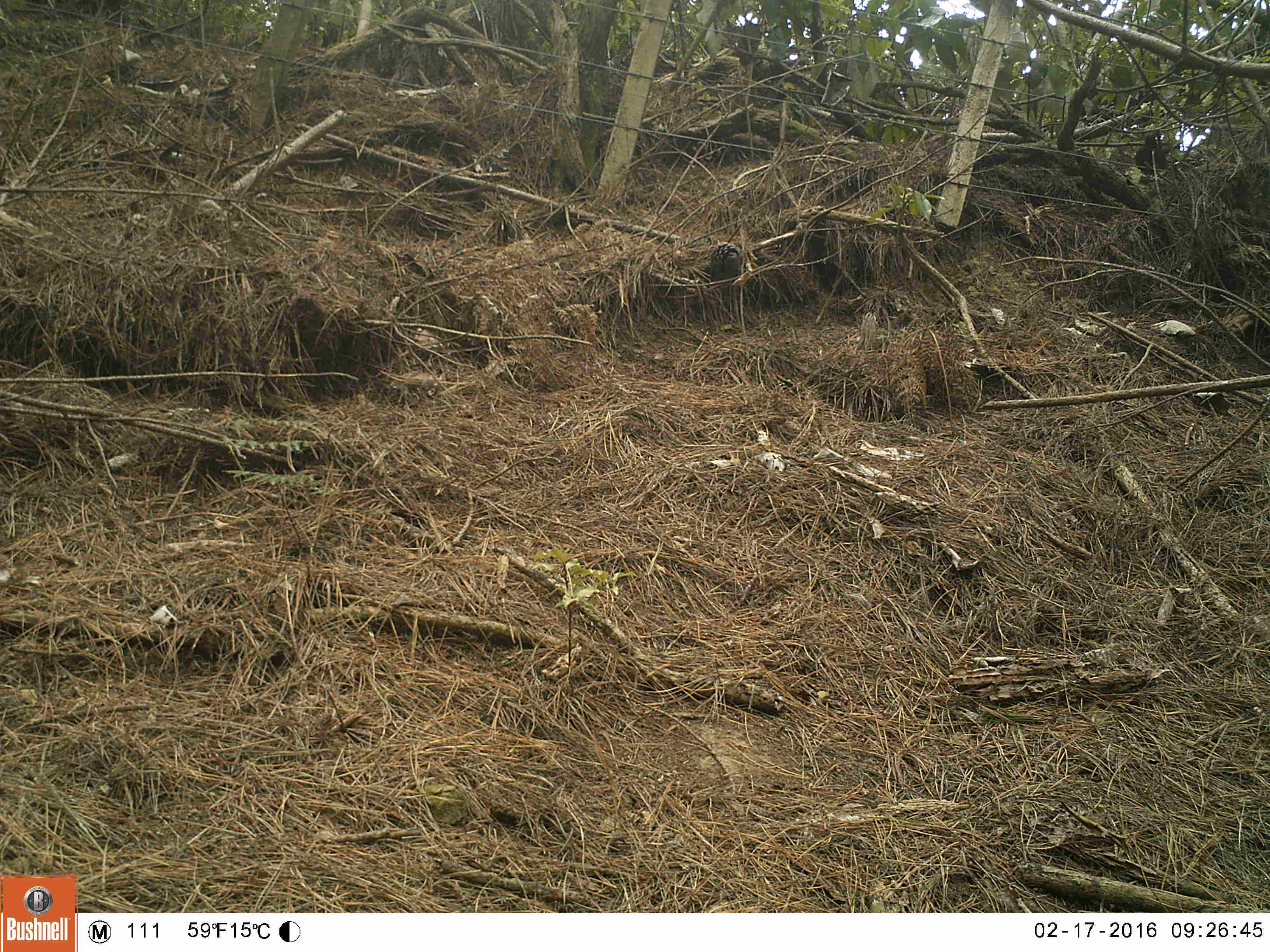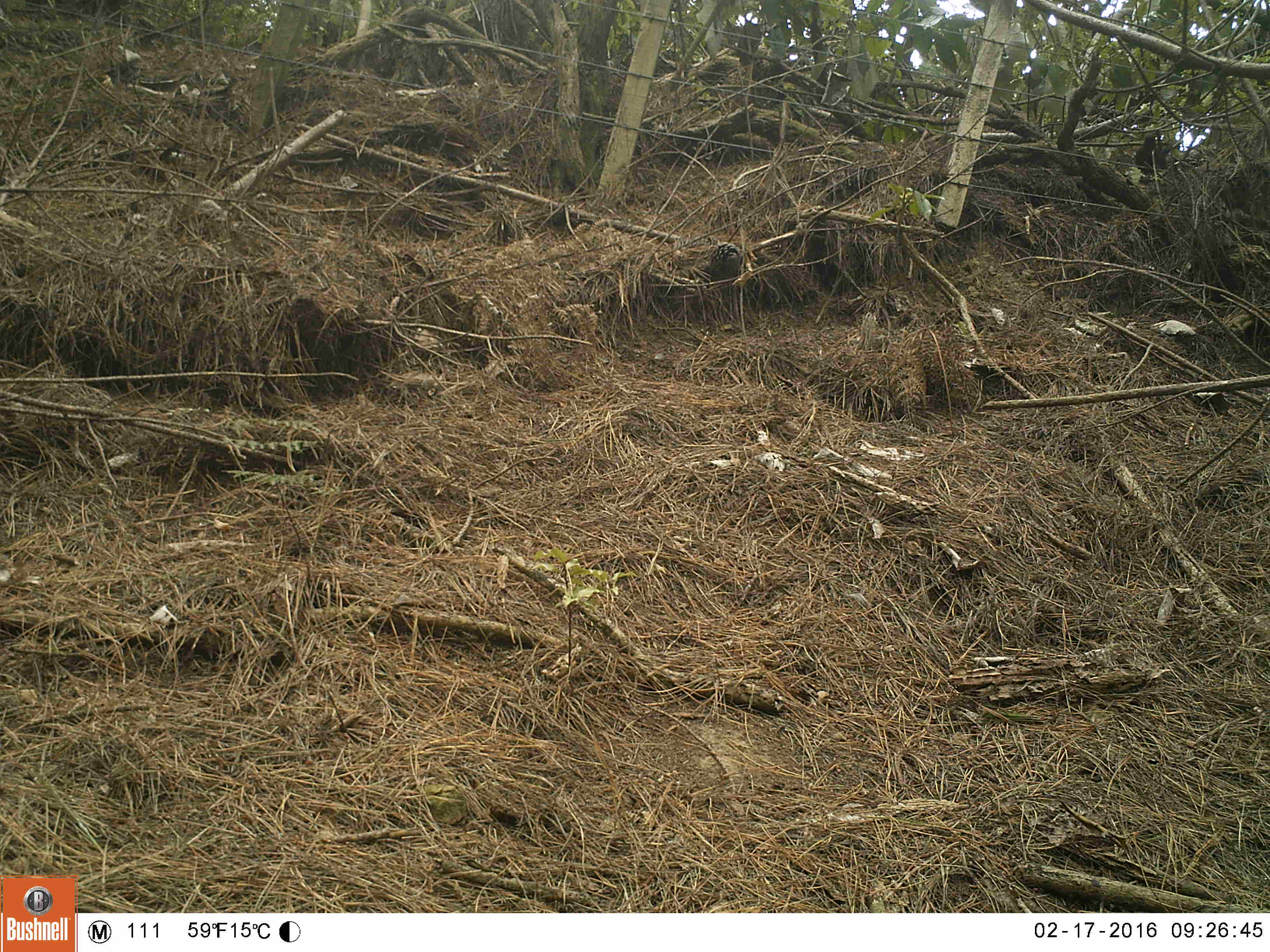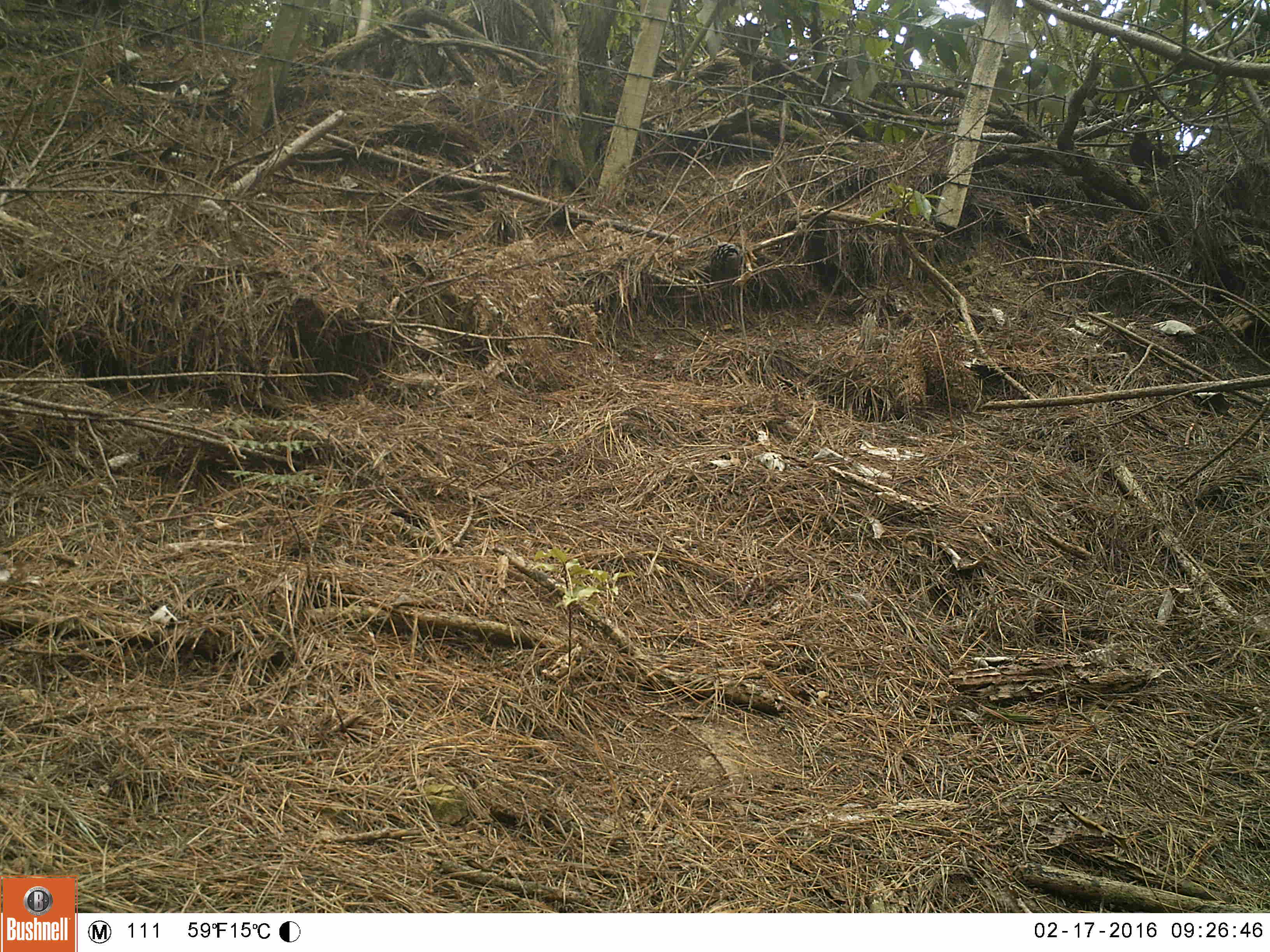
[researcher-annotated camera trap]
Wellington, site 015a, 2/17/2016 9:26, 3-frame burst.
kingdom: Animalia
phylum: Chordata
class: Aves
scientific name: Aves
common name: bird